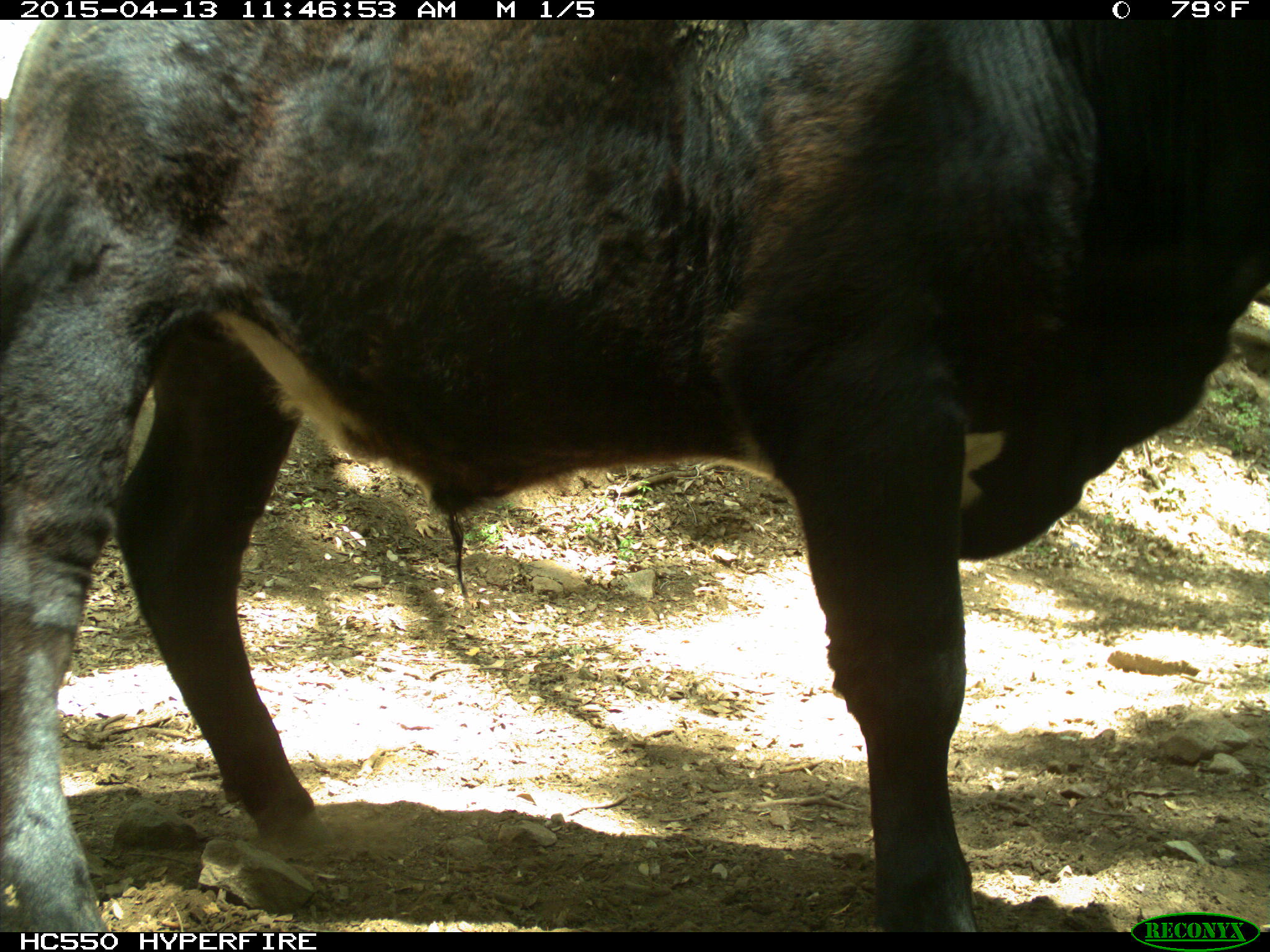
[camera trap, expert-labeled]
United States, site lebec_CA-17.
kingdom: Animalia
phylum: Chordata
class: Mammalia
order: Artiodactyla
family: Bovidae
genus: Bos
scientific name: Bos taurus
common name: domestic cow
Bos taurus (domestic cow).